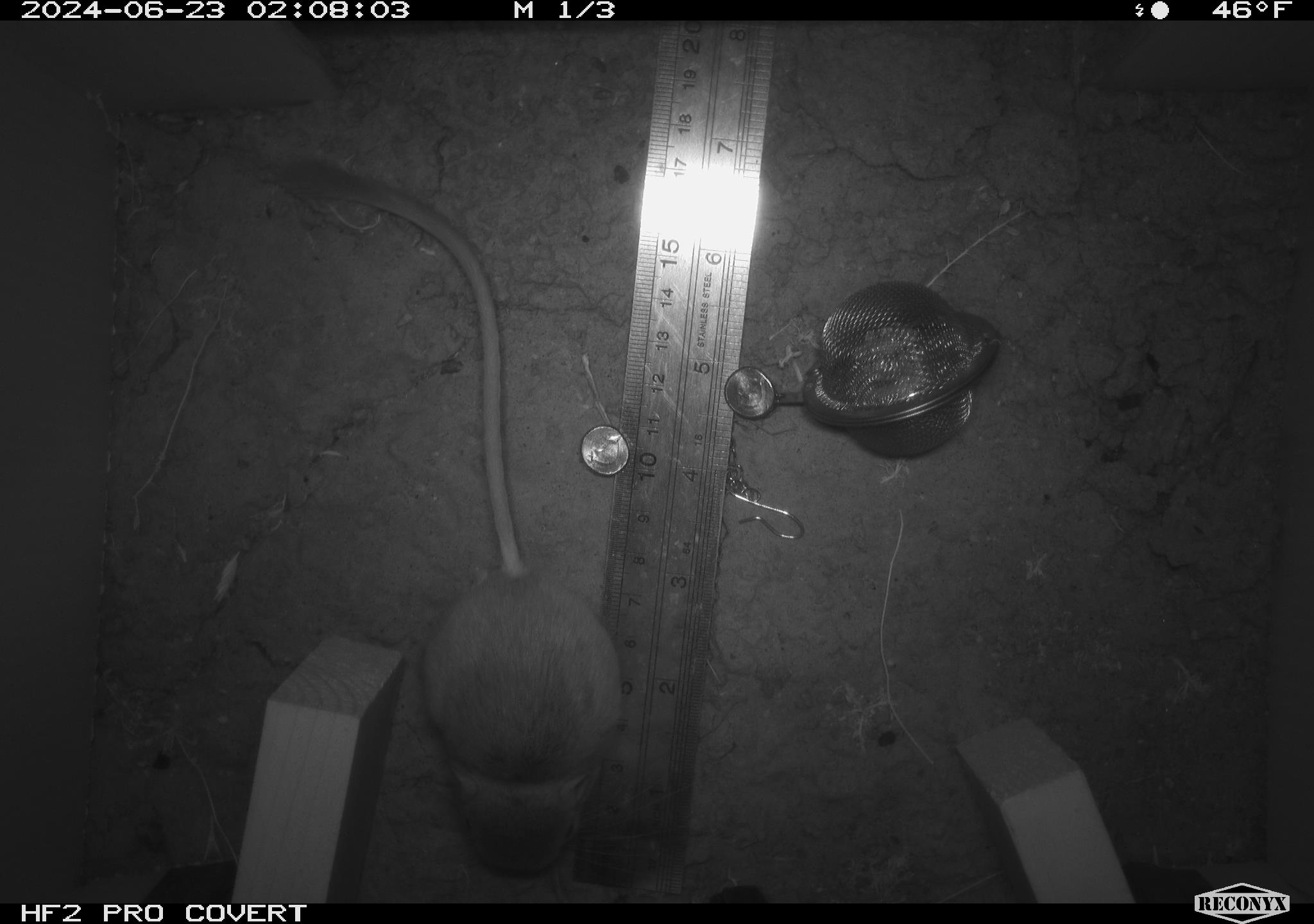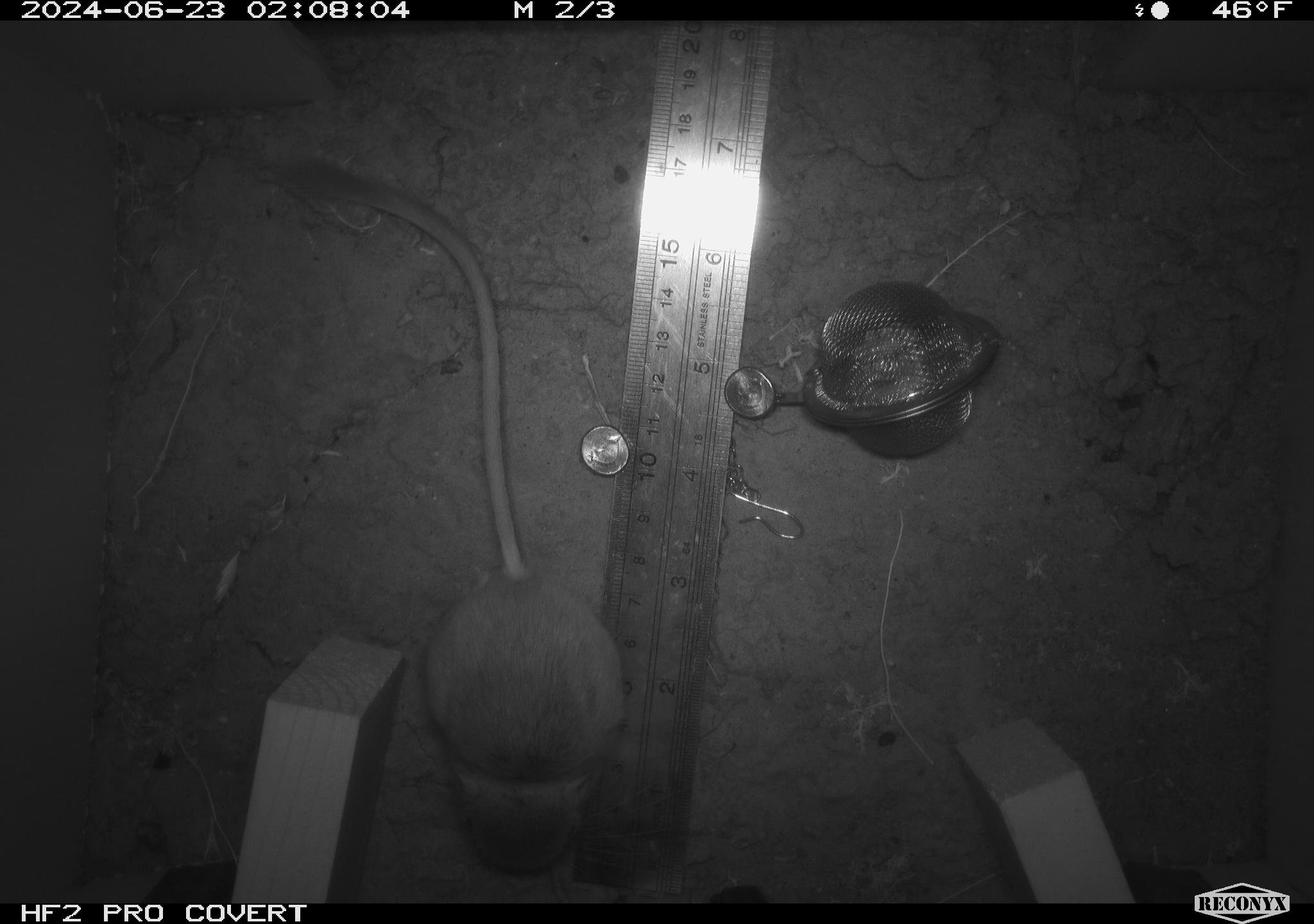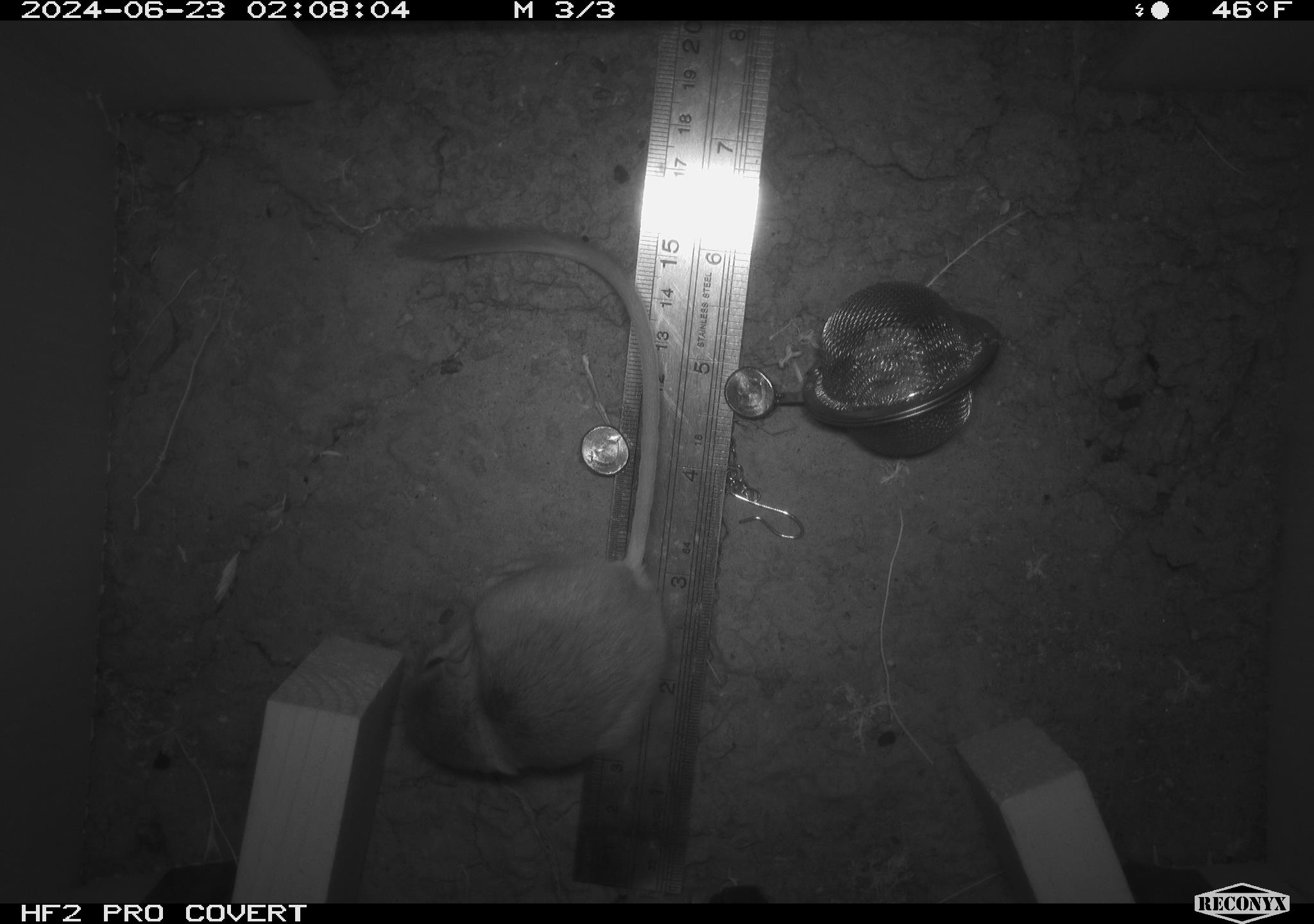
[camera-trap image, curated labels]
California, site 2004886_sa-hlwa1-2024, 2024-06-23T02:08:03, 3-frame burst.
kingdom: Animalia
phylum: Chordata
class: Mammalia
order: Rodentia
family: Heteromyidae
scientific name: Heteromyidae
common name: kangaroo rats and pocket mice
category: heteromyidae family